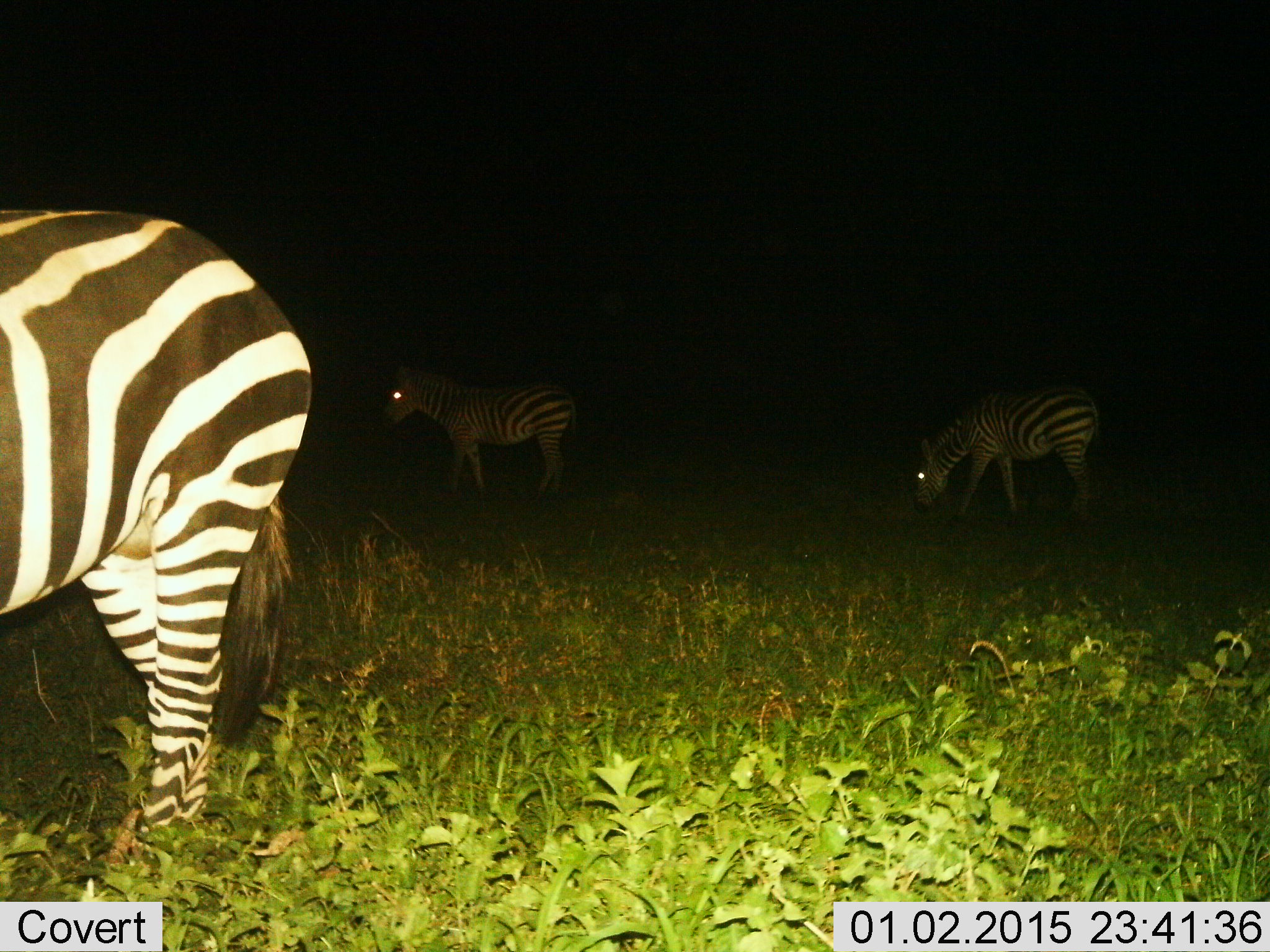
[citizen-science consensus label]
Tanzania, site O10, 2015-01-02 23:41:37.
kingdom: Animalia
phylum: Chordata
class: Mammalia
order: Perissodactyla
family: Equidae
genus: Equus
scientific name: Equus quagga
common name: plains zebra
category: zebra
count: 3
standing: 70%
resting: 0%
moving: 40%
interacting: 0%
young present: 0%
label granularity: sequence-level